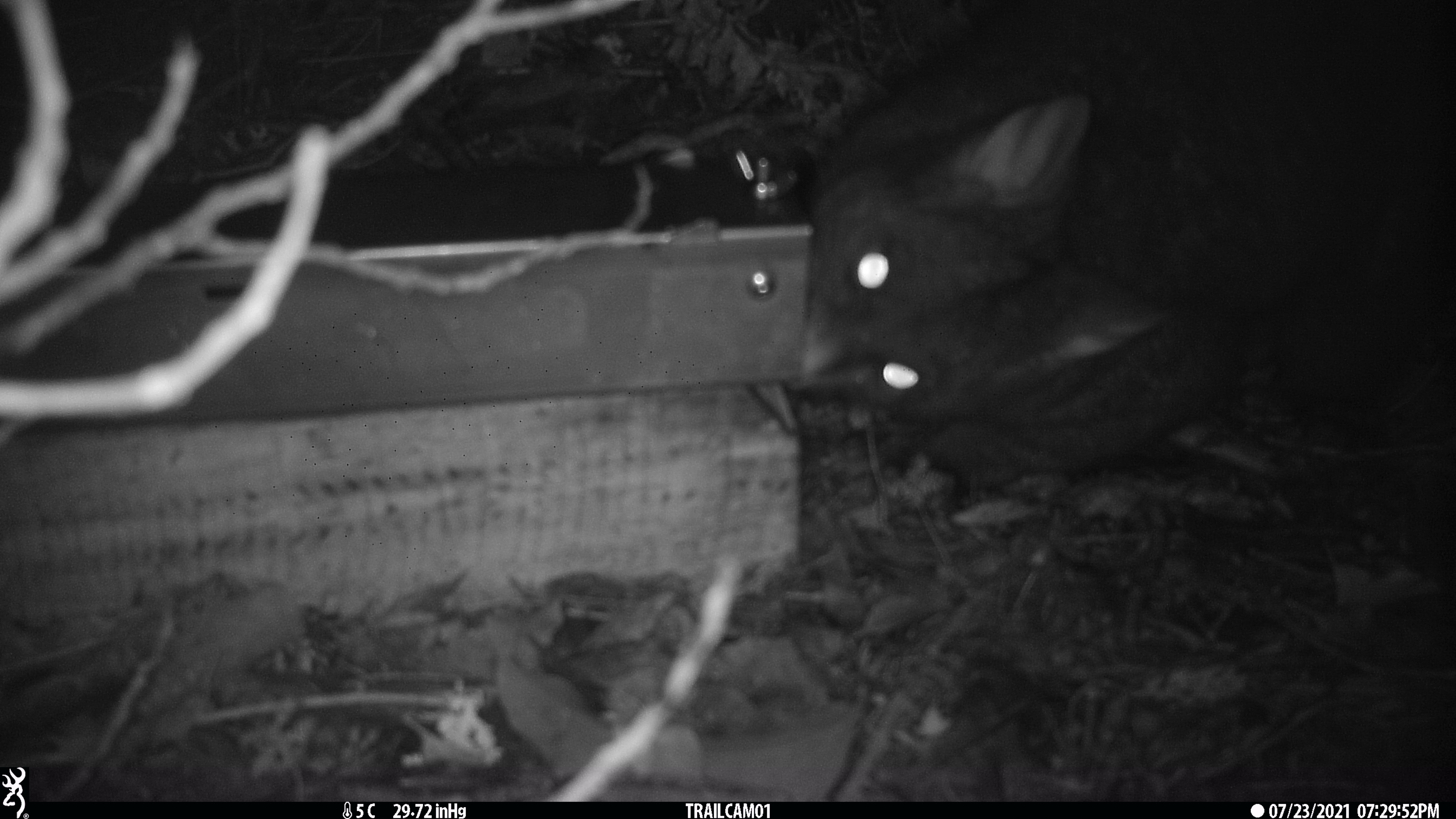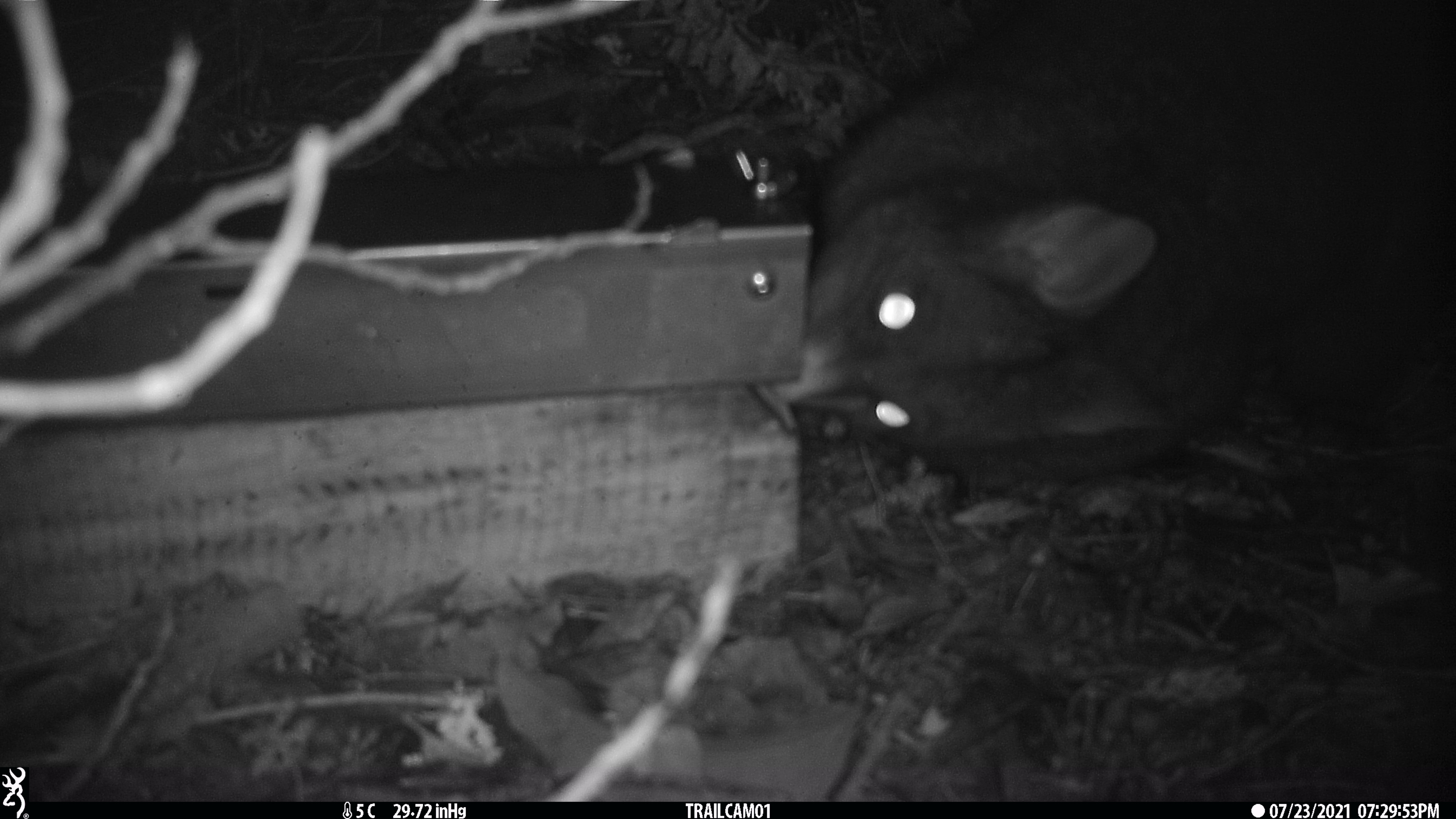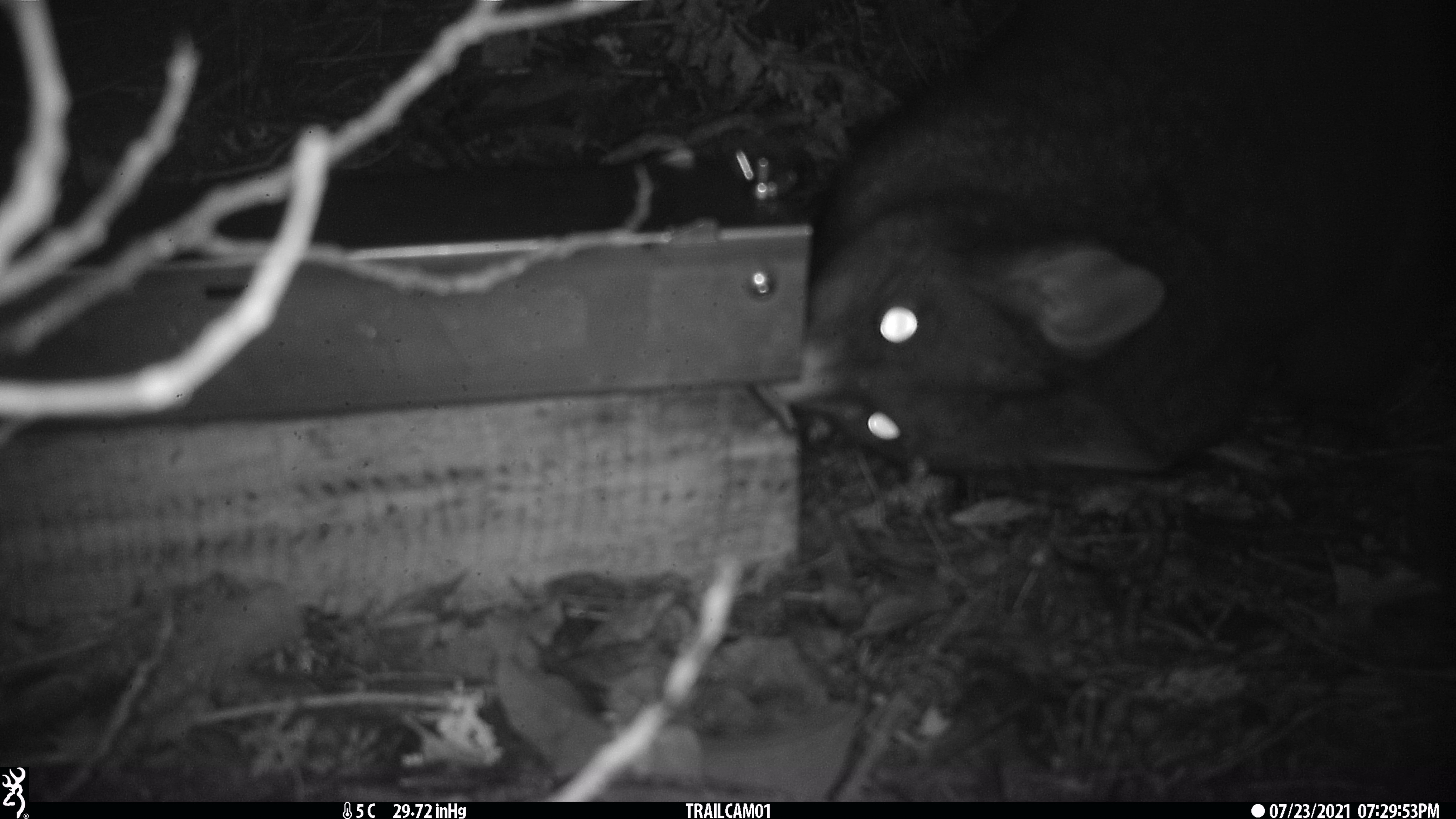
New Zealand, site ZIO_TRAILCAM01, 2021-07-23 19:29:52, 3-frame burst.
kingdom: Animalia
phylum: Chordata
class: Mammalia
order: Diprotodontia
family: Phalangeridae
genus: Trichosurus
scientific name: Trichosurus vulpecula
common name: common brushtail possum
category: possum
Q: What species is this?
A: Possum (common brushtail possum) (Trichosurus vulpecula).